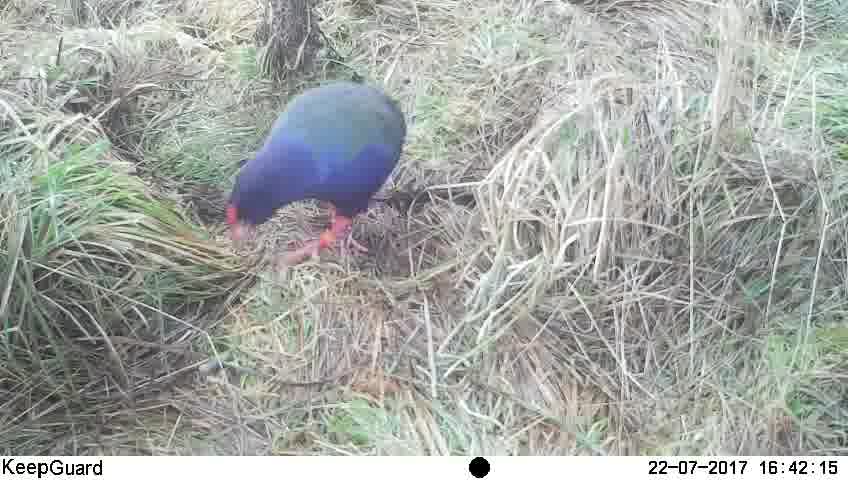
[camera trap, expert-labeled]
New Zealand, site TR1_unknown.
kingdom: Animalia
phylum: Chordata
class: Aves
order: Gruiformes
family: Rallidae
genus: Porphyrio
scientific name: Porphyrio mantelli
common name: takahe